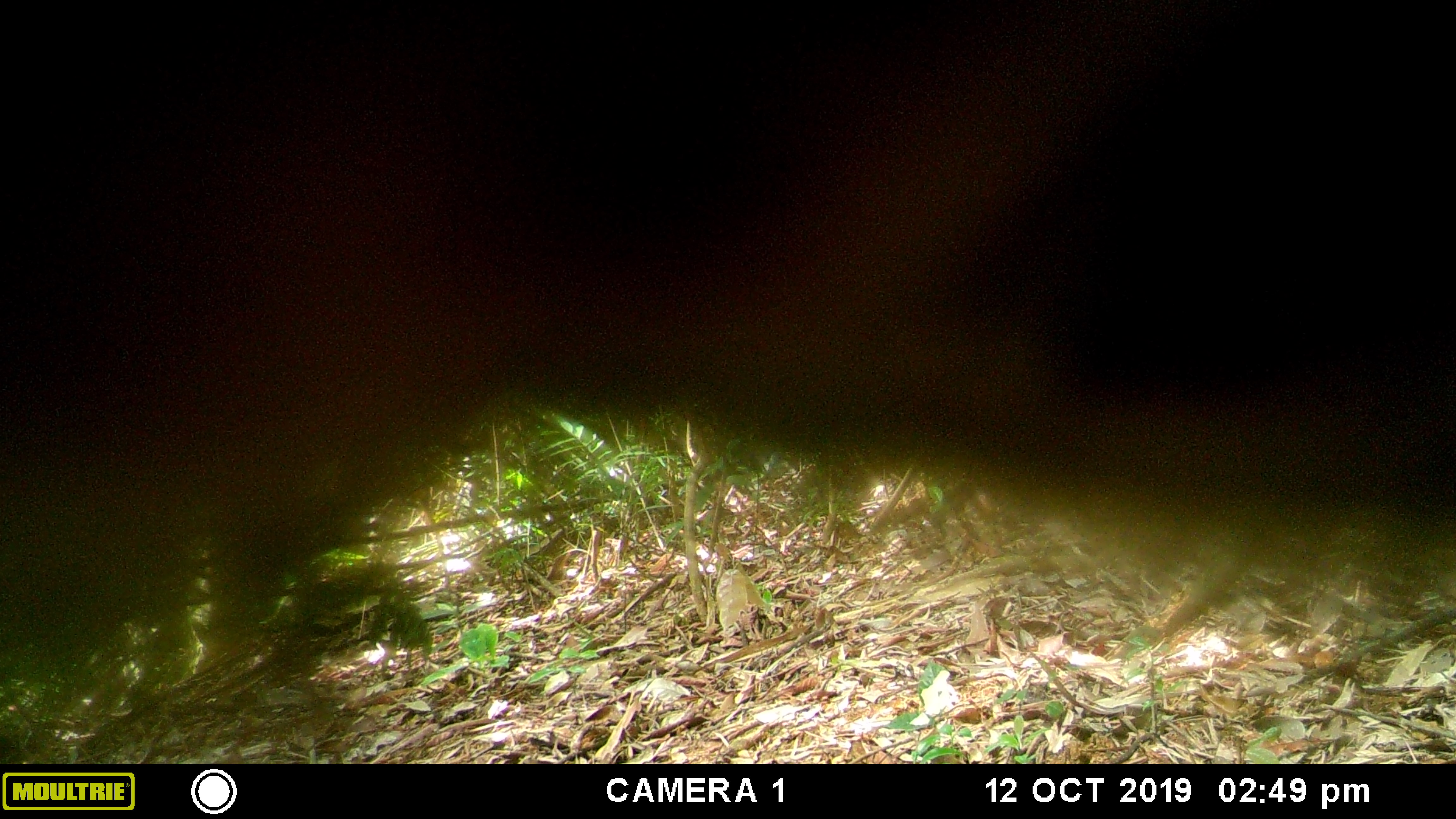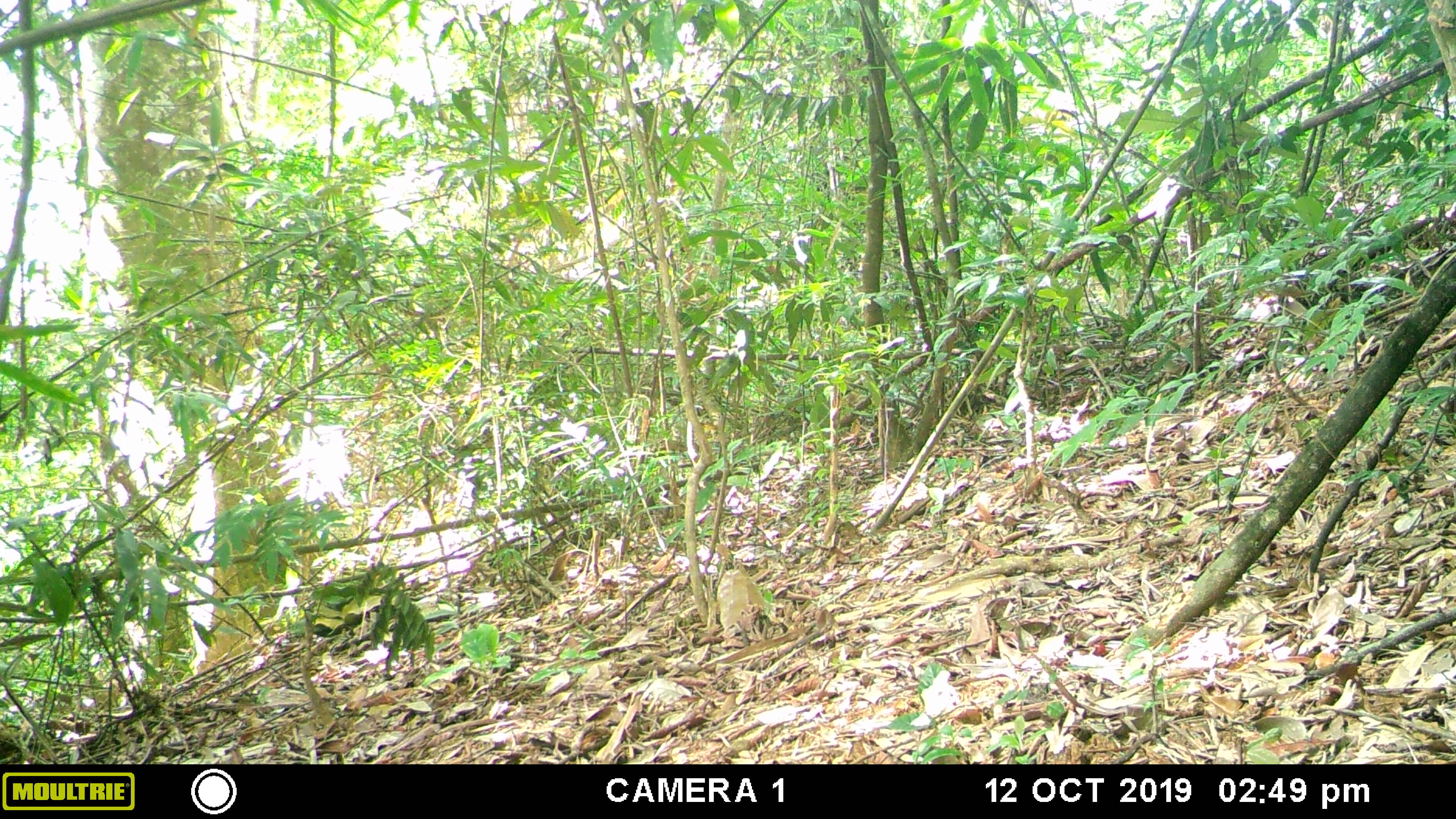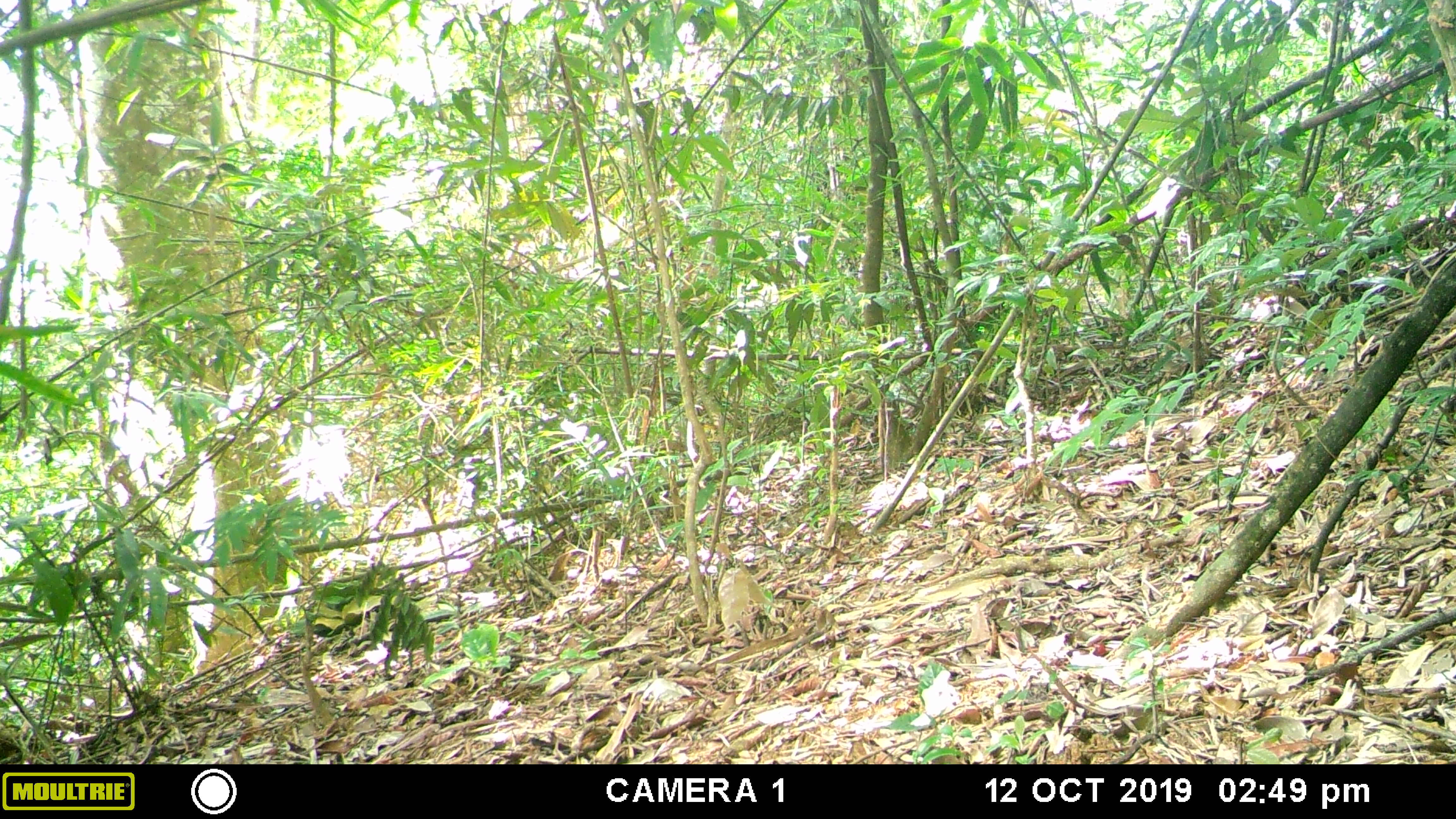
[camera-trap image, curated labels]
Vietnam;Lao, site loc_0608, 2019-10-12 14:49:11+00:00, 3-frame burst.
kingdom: Animalia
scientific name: Animalia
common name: animal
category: unidentified animal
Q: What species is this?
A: Unidentified animal (animal) (Animalia).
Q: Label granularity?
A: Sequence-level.